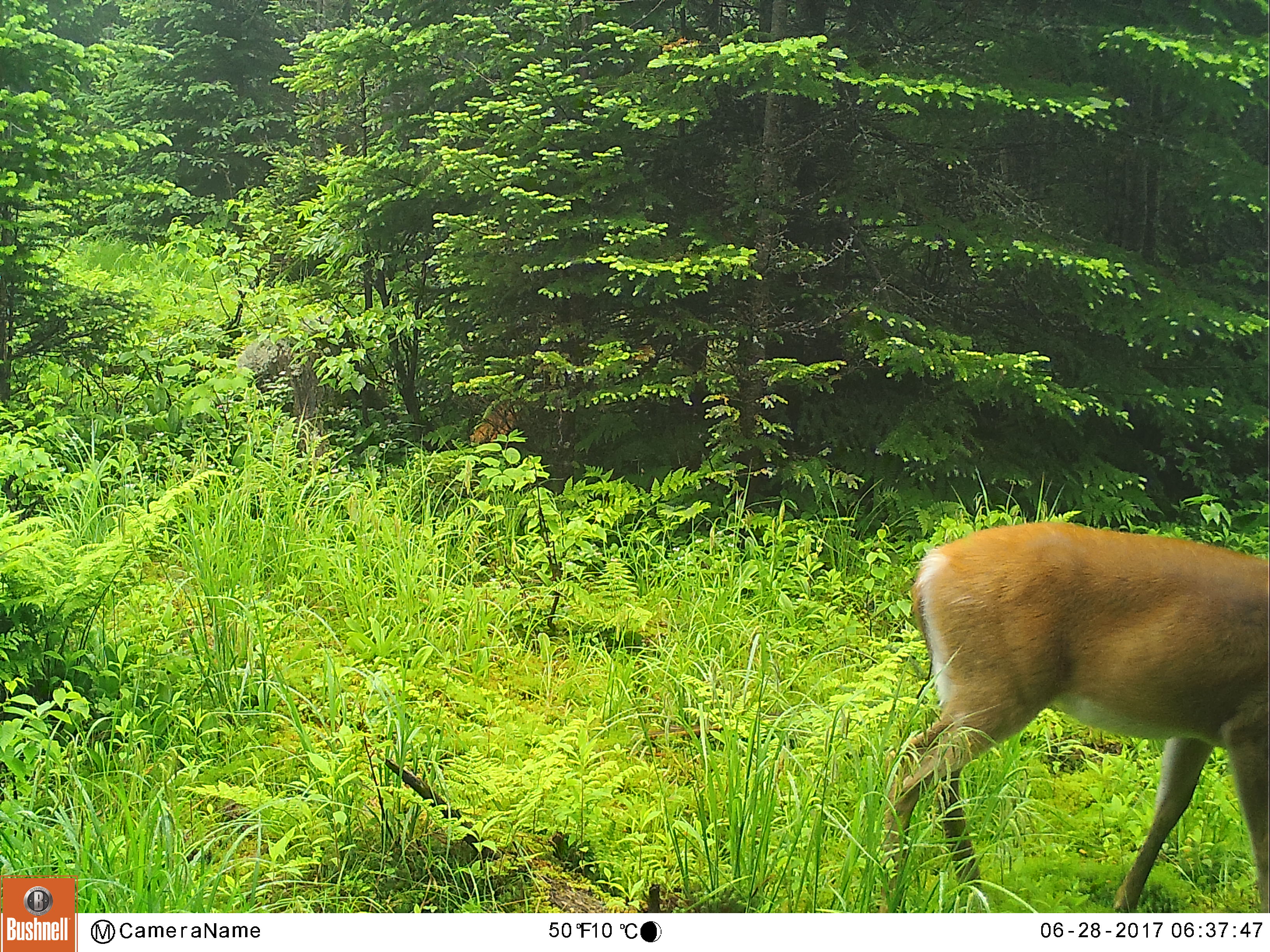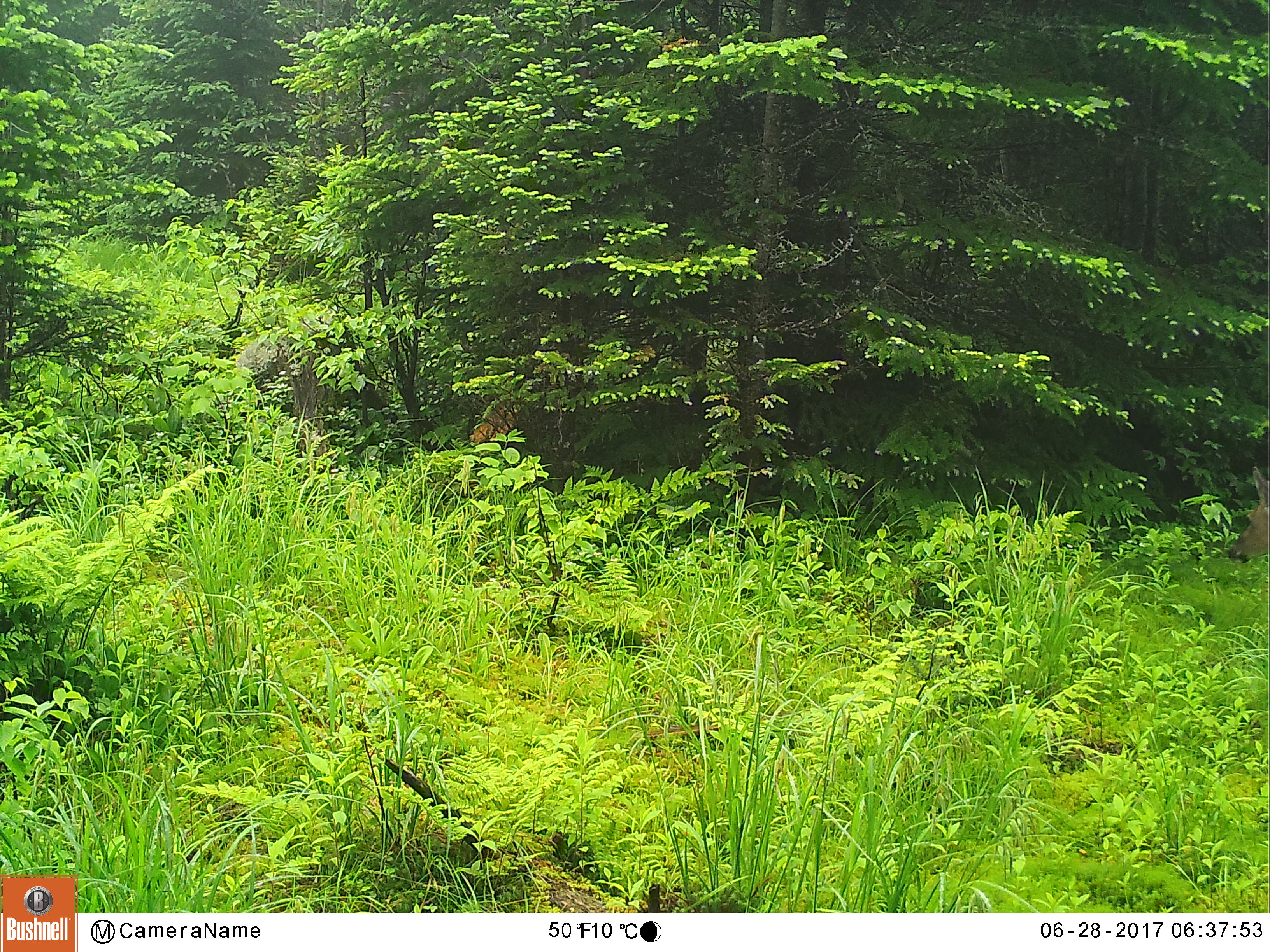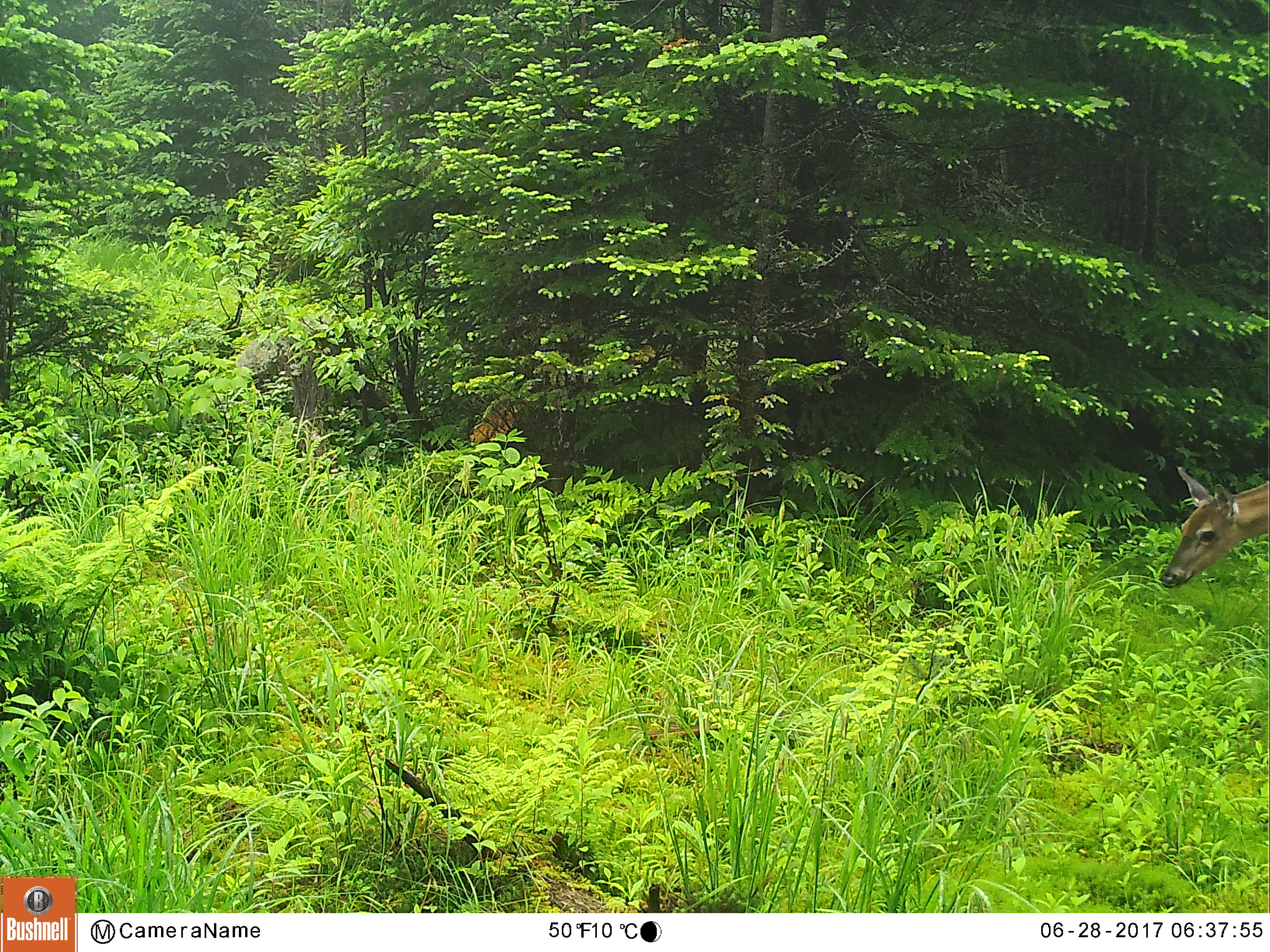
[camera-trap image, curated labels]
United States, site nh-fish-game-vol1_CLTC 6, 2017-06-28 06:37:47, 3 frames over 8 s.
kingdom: Animalia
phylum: Chordata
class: Mammalia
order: Artiodactyla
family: Cervidae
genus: Odocoileus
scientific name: Odocoileus virginianus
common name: white-tailed deer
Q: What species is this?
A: White-tailed deer (Odocoileus virginianus).